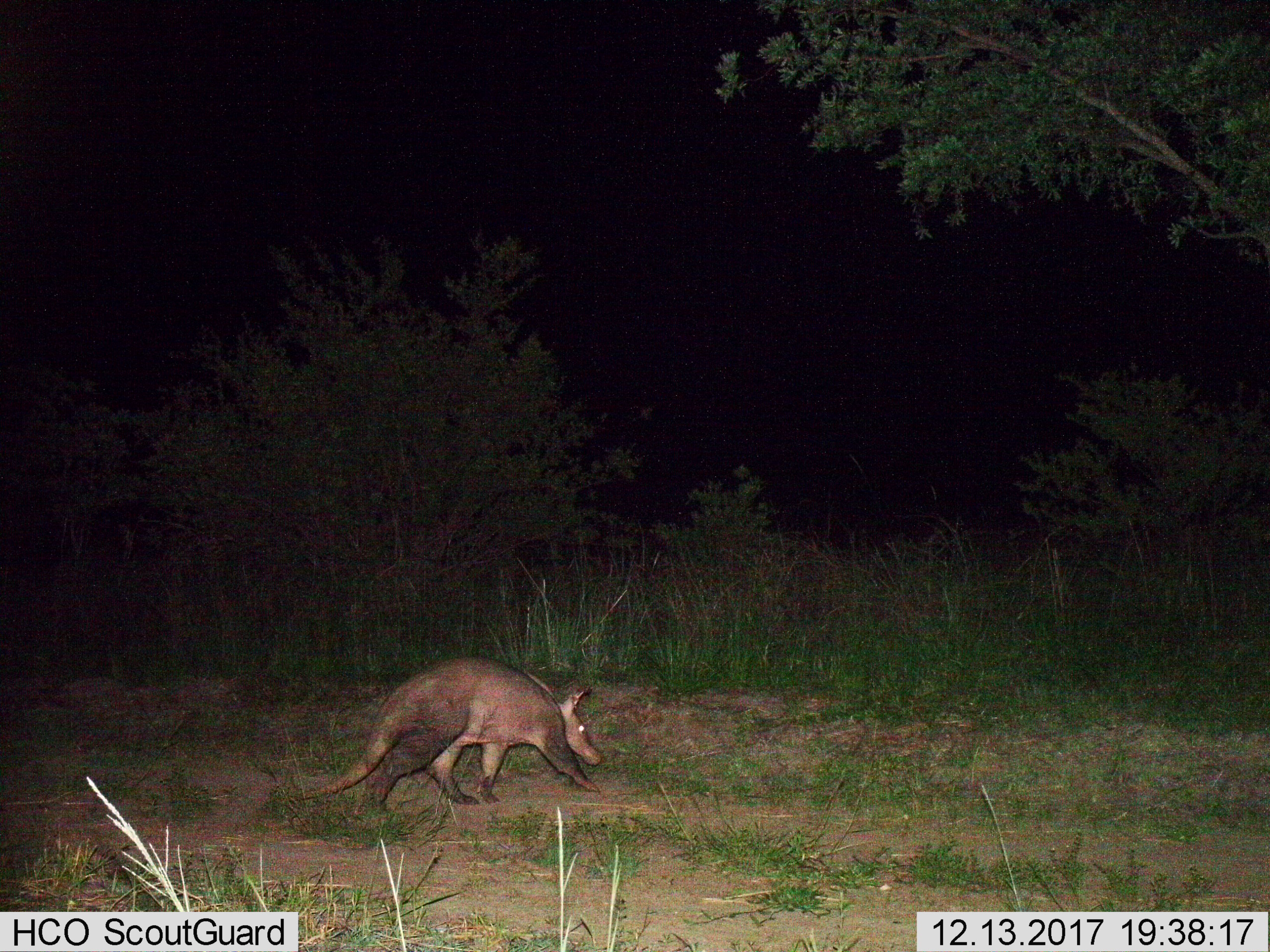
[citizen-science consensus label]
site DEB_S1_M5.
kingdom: Animalia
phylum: Chordata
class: Mammalia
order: Tubulidentata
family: Orycteropodidae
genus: Orycteropus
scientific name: Orycteropus afer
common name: aardvark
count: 1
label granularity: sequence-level